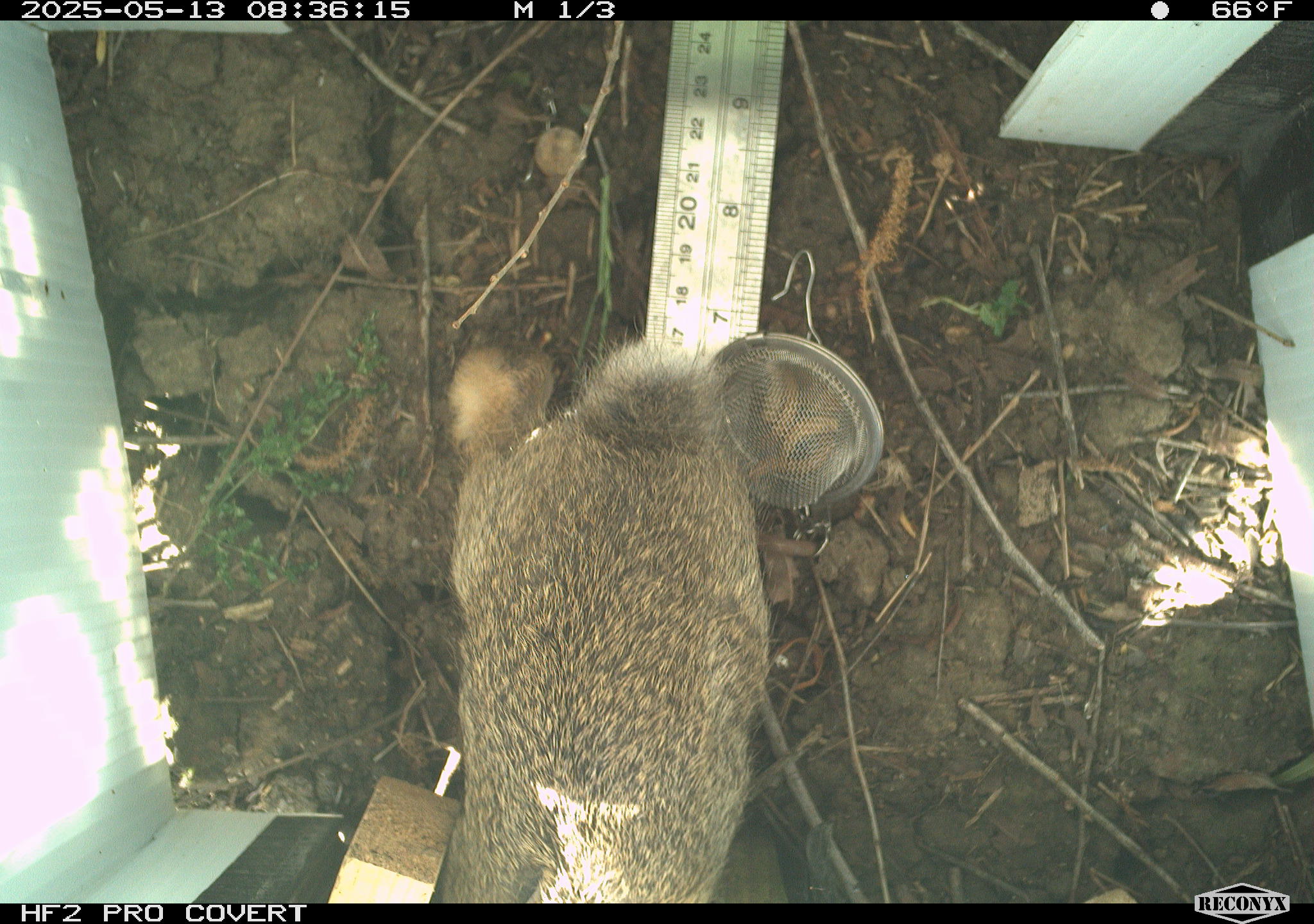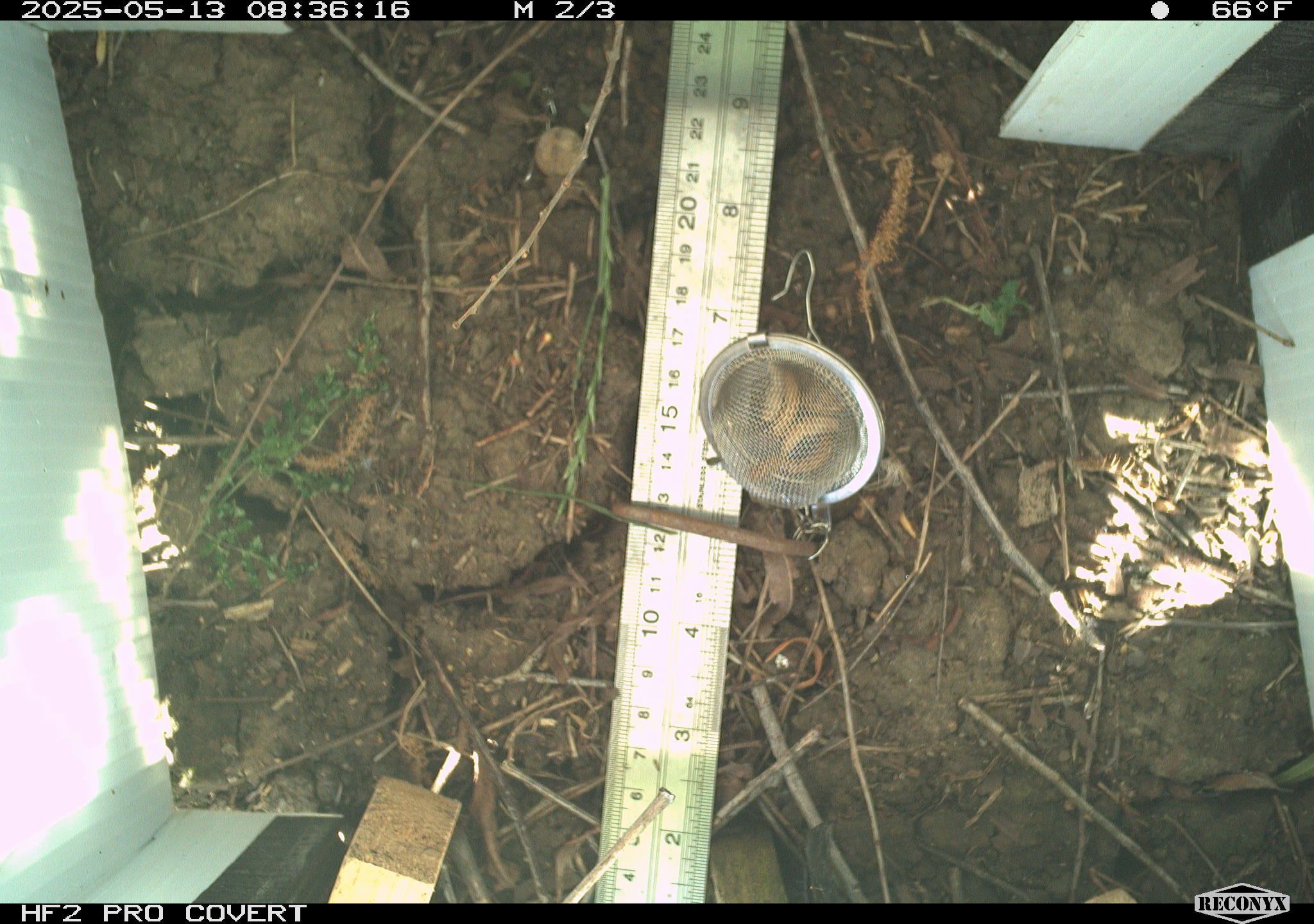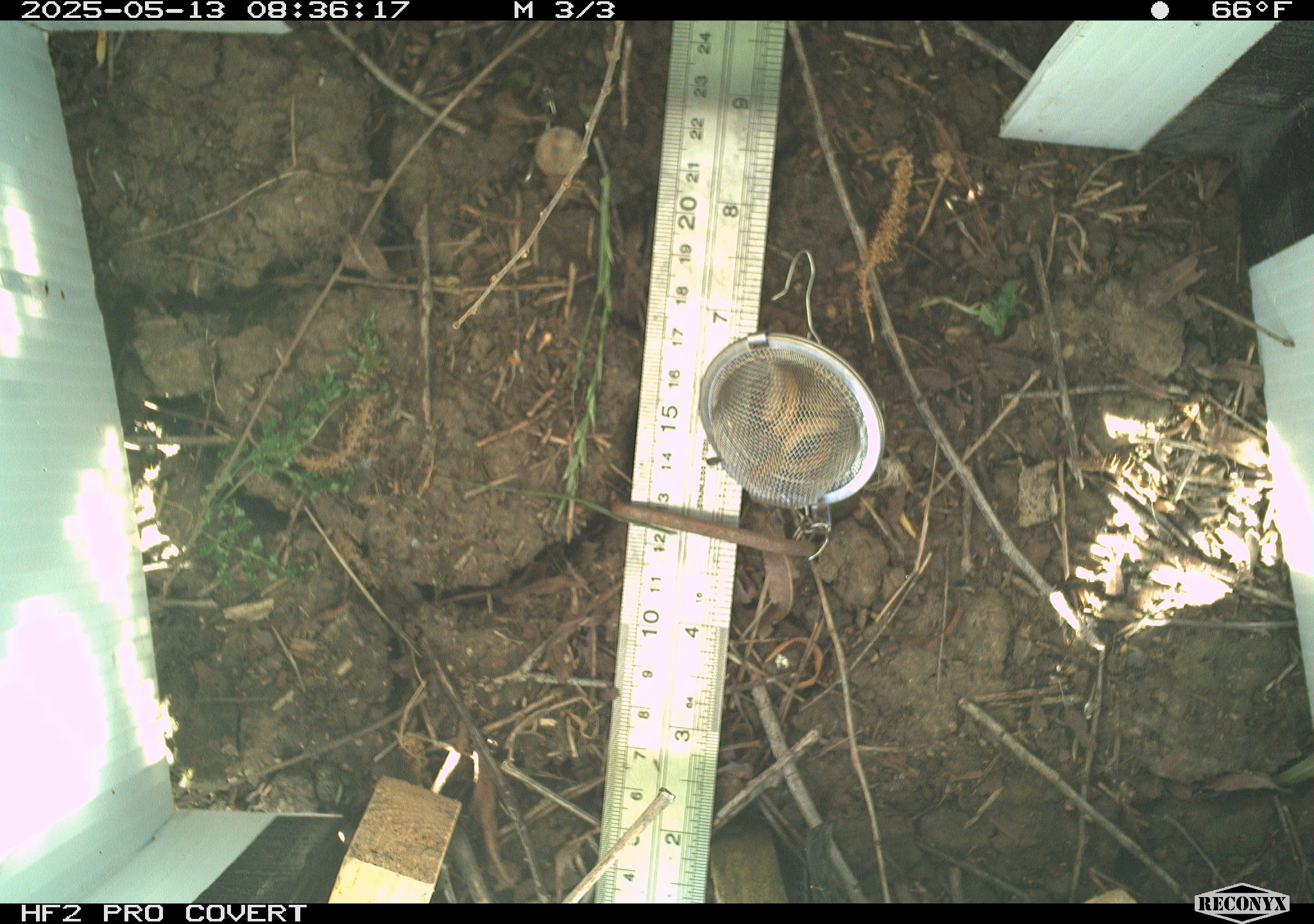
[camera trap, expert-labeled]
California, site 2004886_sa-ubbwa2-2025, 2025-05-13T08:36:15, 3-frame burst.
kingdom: Animalia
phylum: Chordata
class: Mammalia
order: Lagomorpha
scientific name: Lagomorpha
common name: hares, rabbits, and pikas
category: lagomorpha order